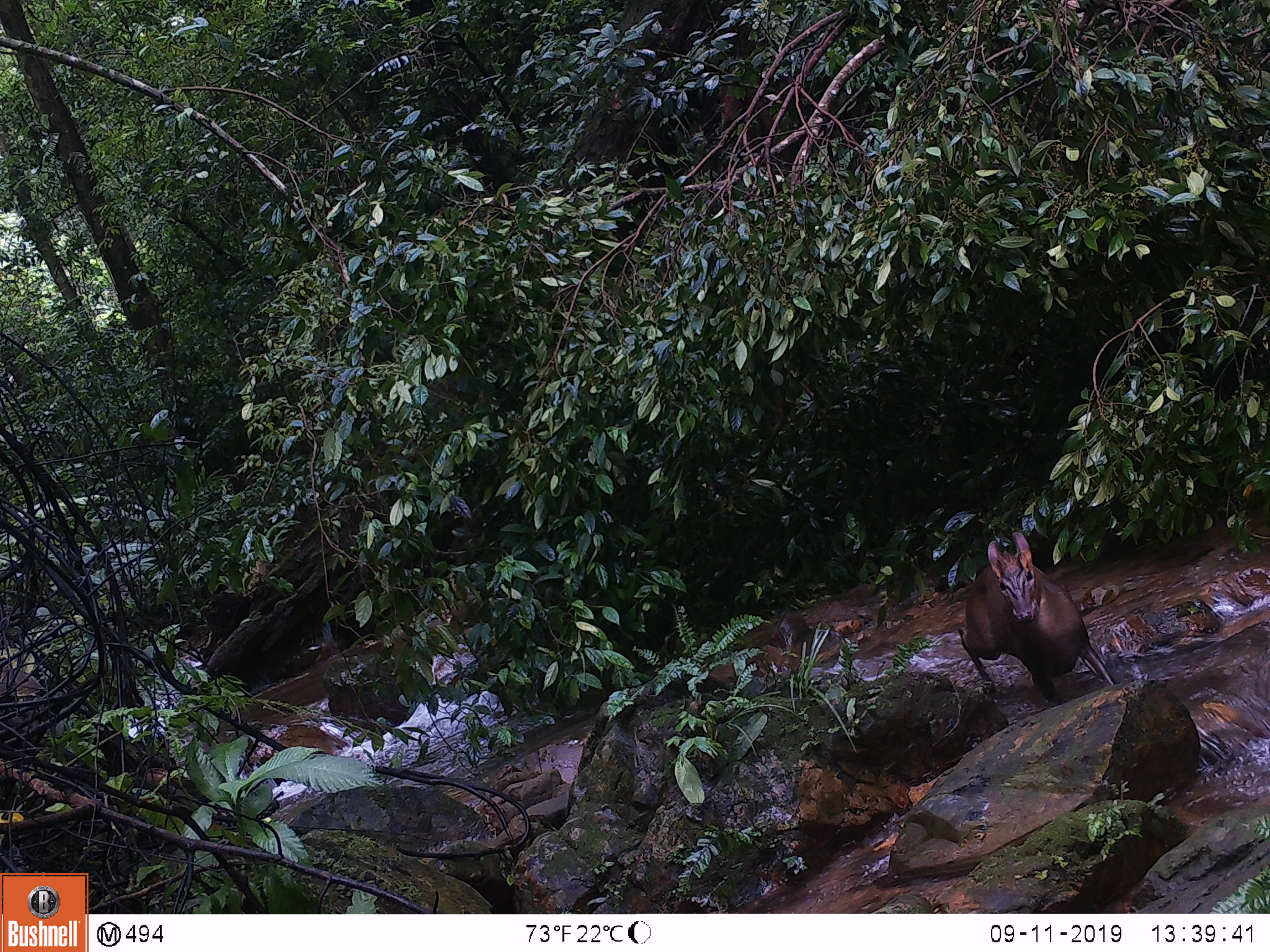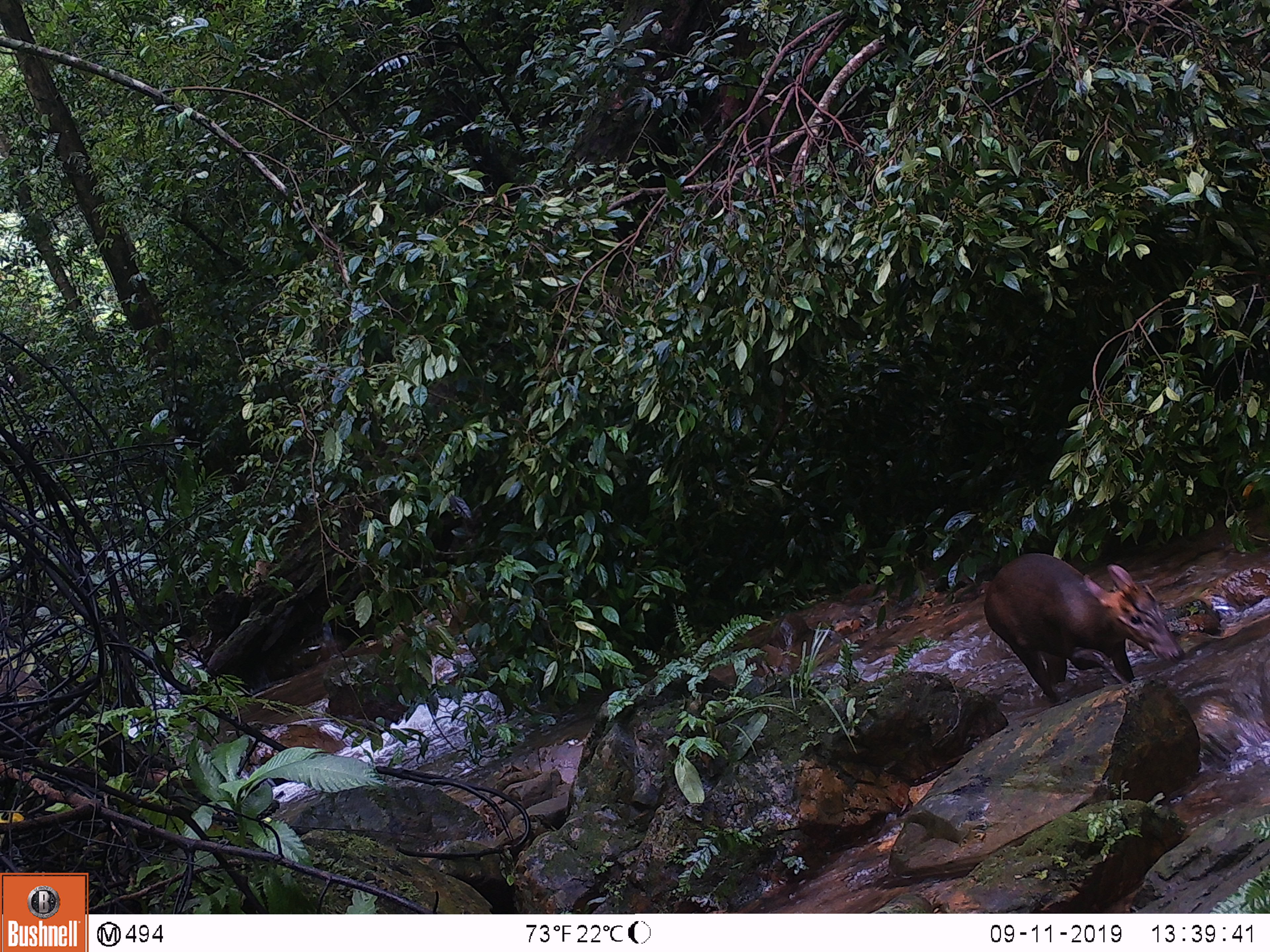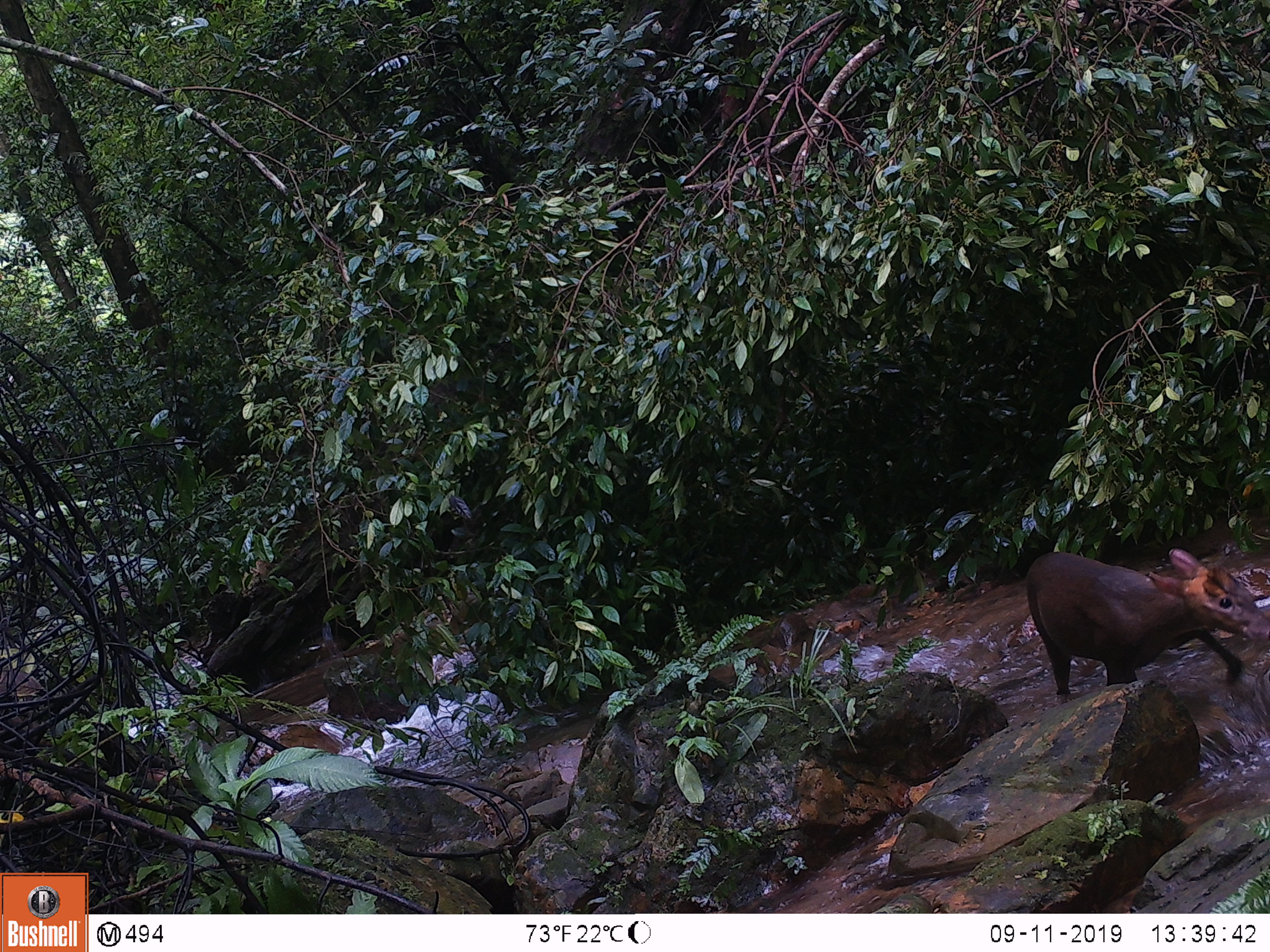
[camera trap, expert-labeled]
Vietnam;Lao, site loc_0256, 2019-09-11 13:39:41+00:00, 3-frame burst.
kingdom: Animalia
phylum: Chordata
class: Mammalia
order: Artiodactyla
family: Cervidae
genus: Muntiacus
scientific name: Muntiacus rooseveltorum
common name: roosevelt's muntjac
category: roosevelts muntjac group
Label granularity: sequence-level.